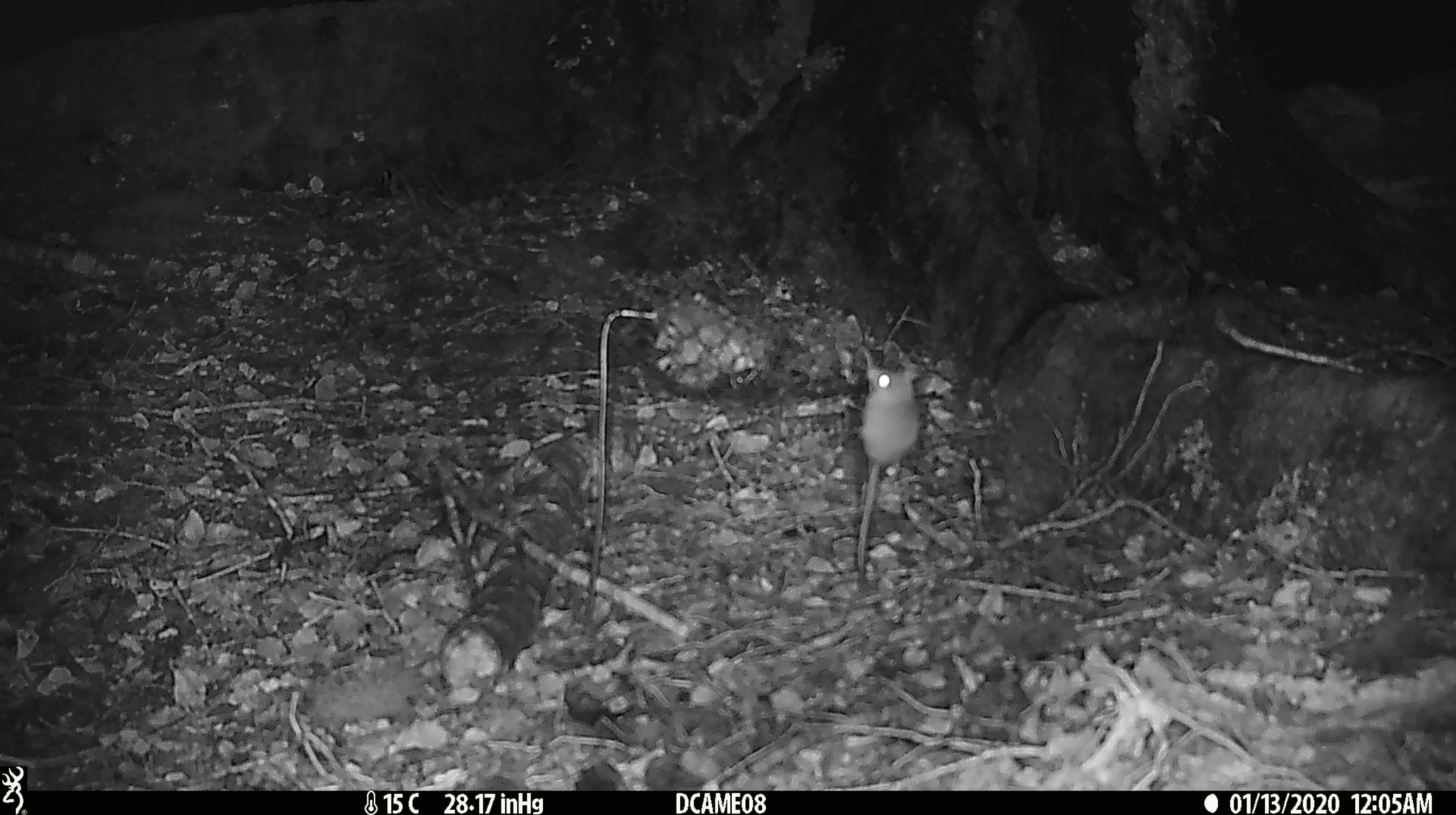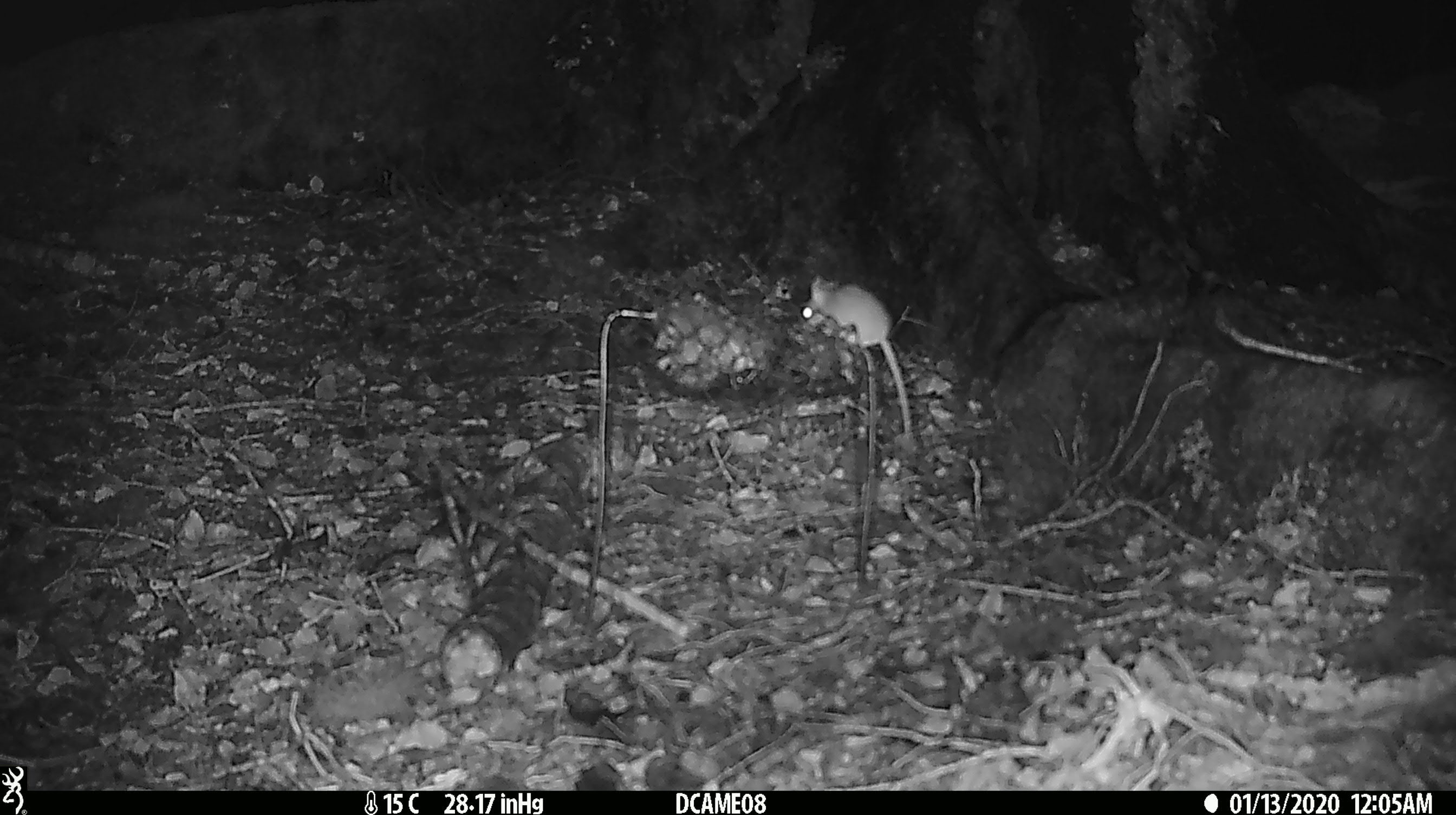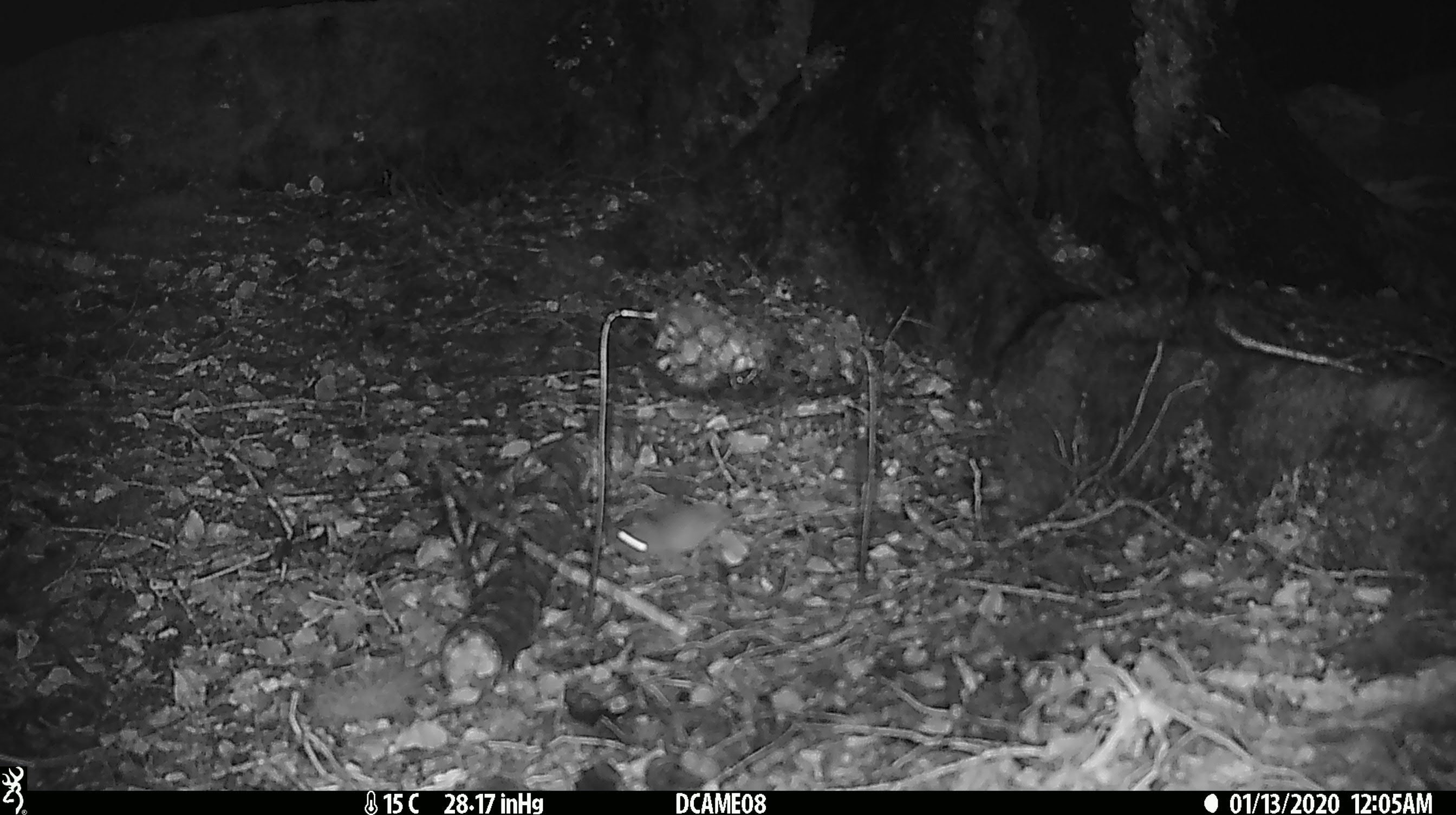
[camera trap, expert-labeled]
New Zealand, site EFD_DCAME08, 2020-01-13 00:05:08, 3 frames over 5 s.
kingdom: Animalia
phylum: Chordata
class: Mammalia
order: Rodentia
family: Muridae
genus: Mus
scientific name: Mus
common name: mouse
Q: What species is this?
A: Mouse (Mus).